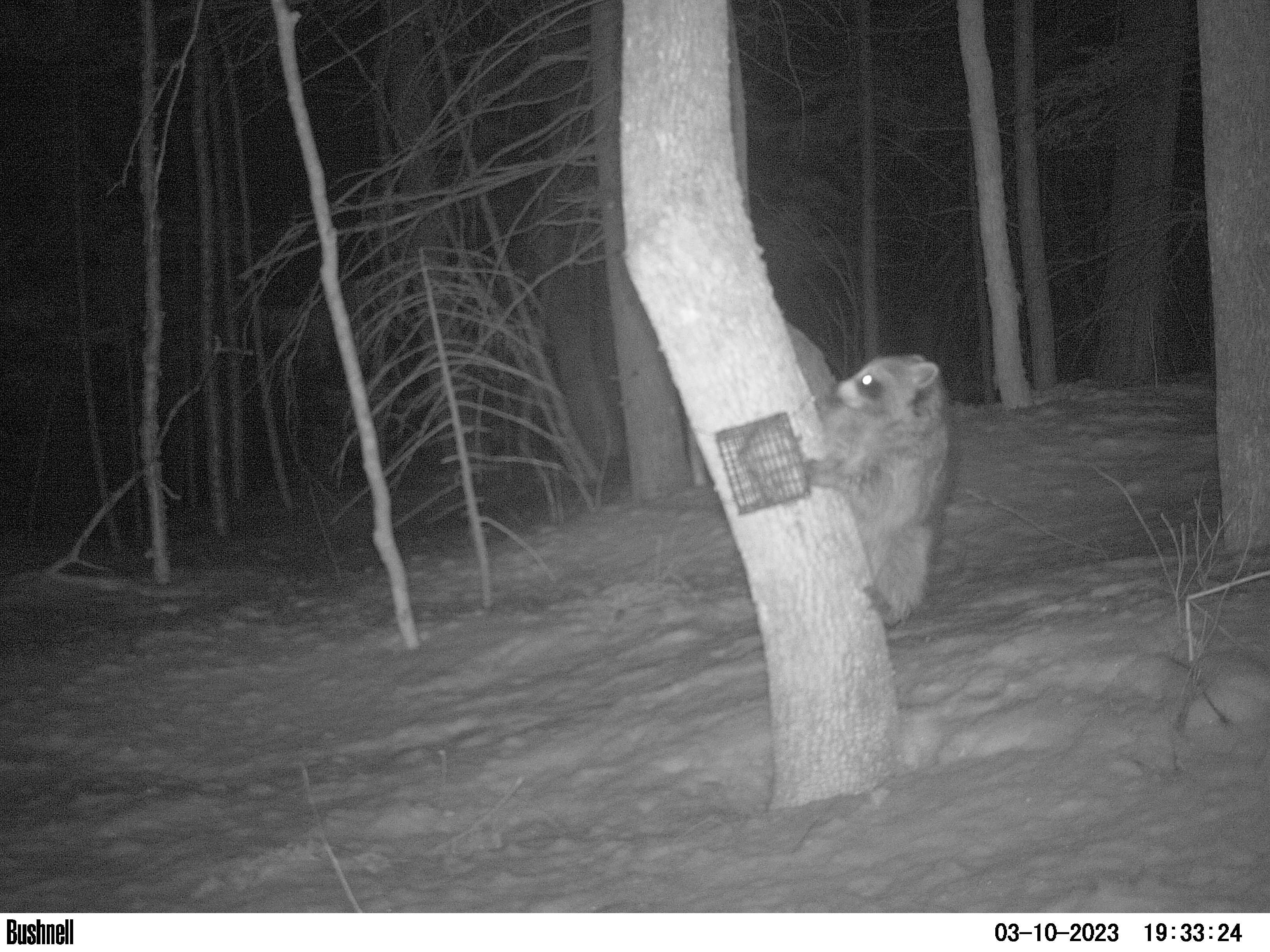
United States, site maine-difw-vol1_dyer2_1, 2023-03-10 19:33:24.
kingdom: Animalia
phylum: Chordata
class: Mammalia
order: Carnivora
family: Procyonidae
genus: Procyon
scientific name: Procyon lotor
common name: raccoon